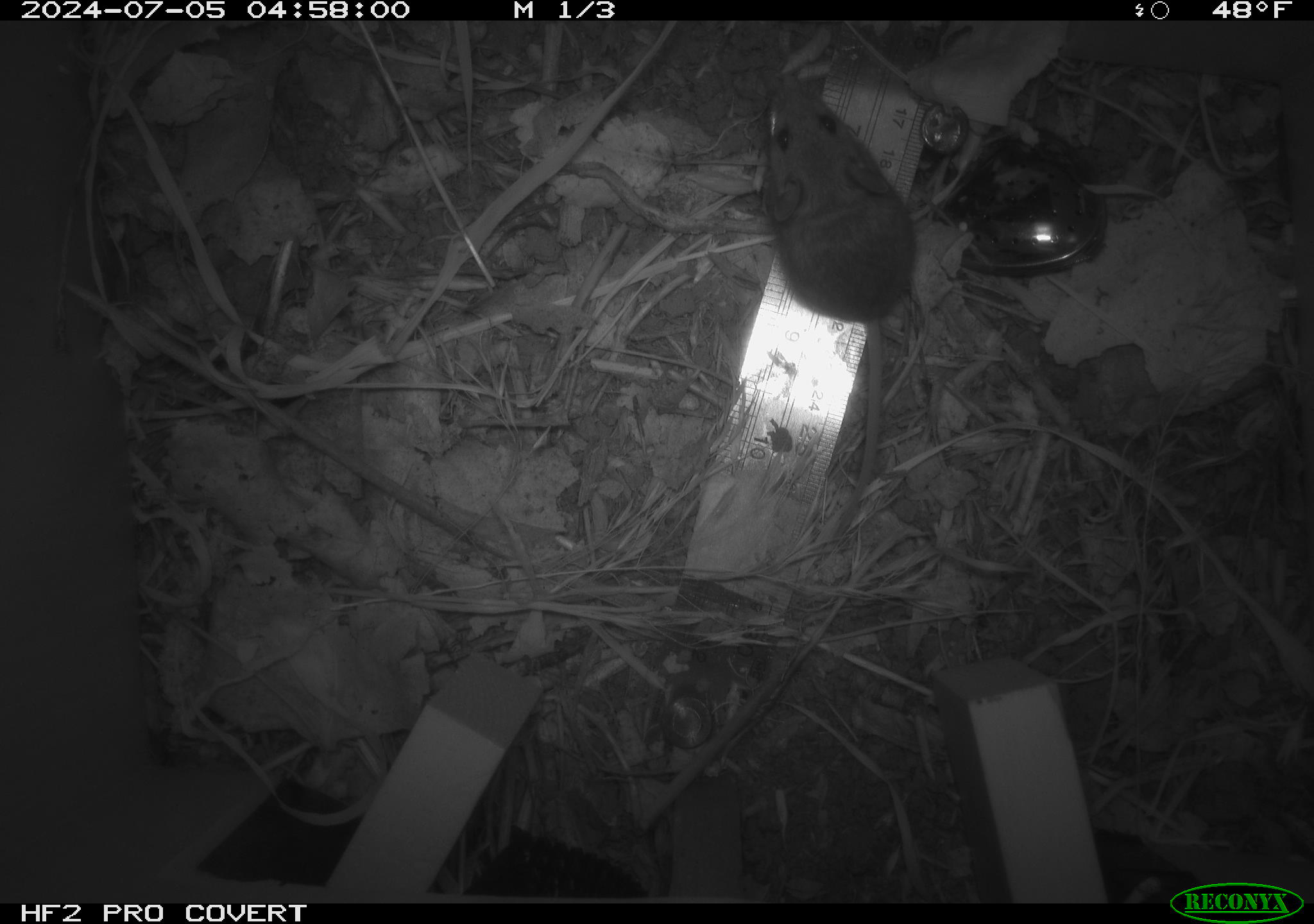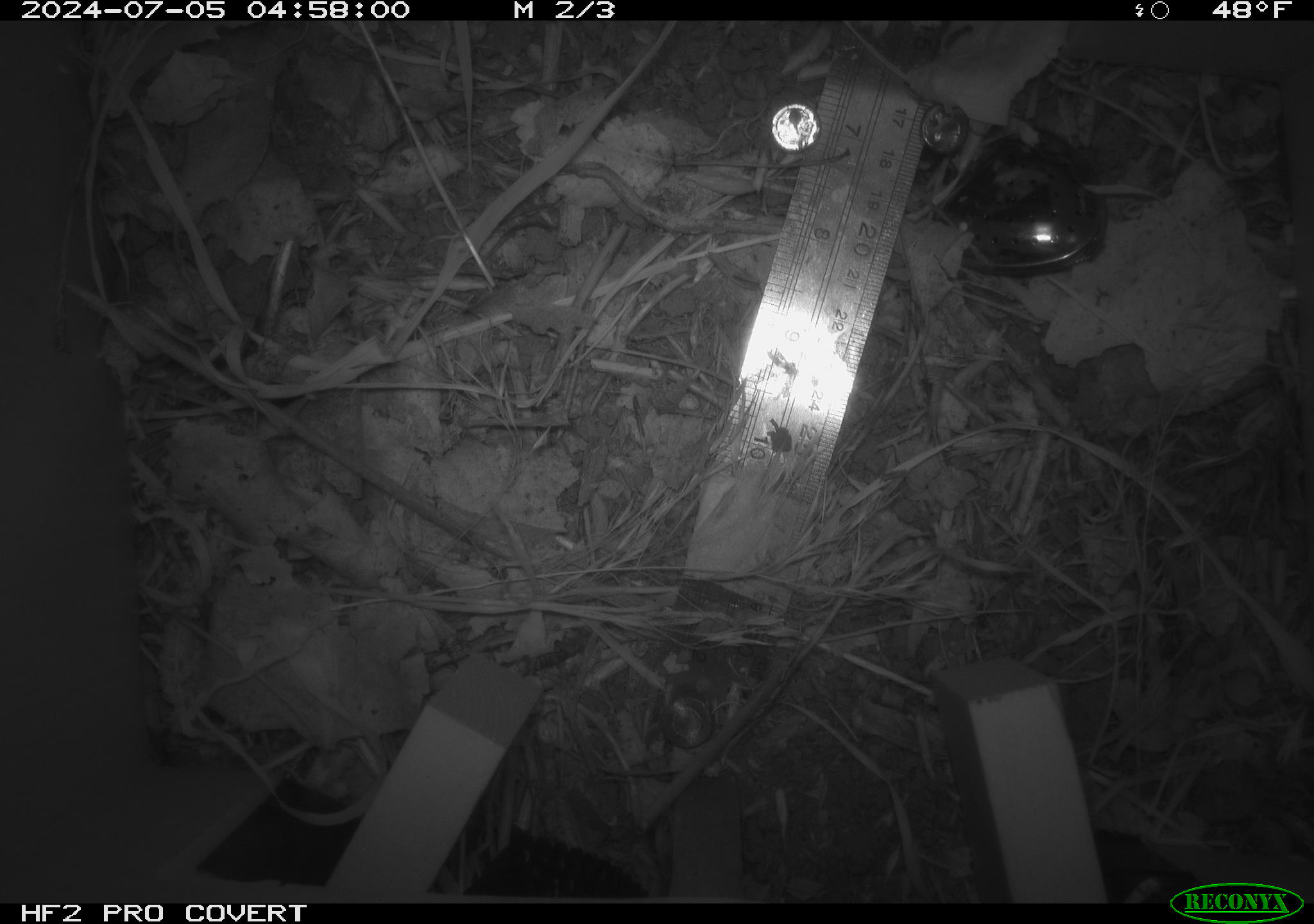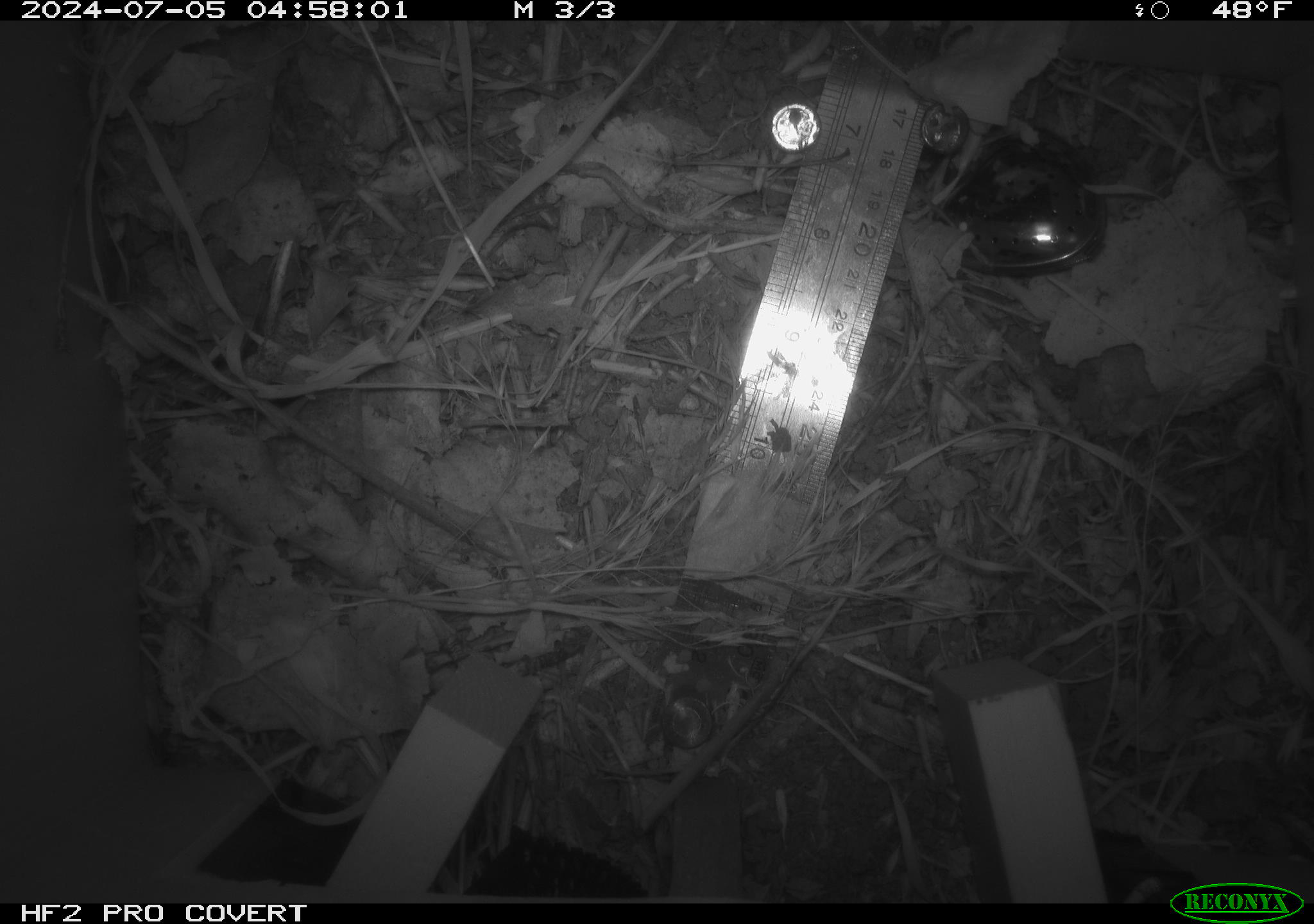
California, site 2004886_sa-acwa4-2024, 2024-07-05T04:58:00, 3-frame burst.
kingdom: Animalia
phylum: Chordata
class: Mammalia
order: Rodentia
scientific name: Rodentia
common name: mouse species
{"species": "mouse species (Rodentia)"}